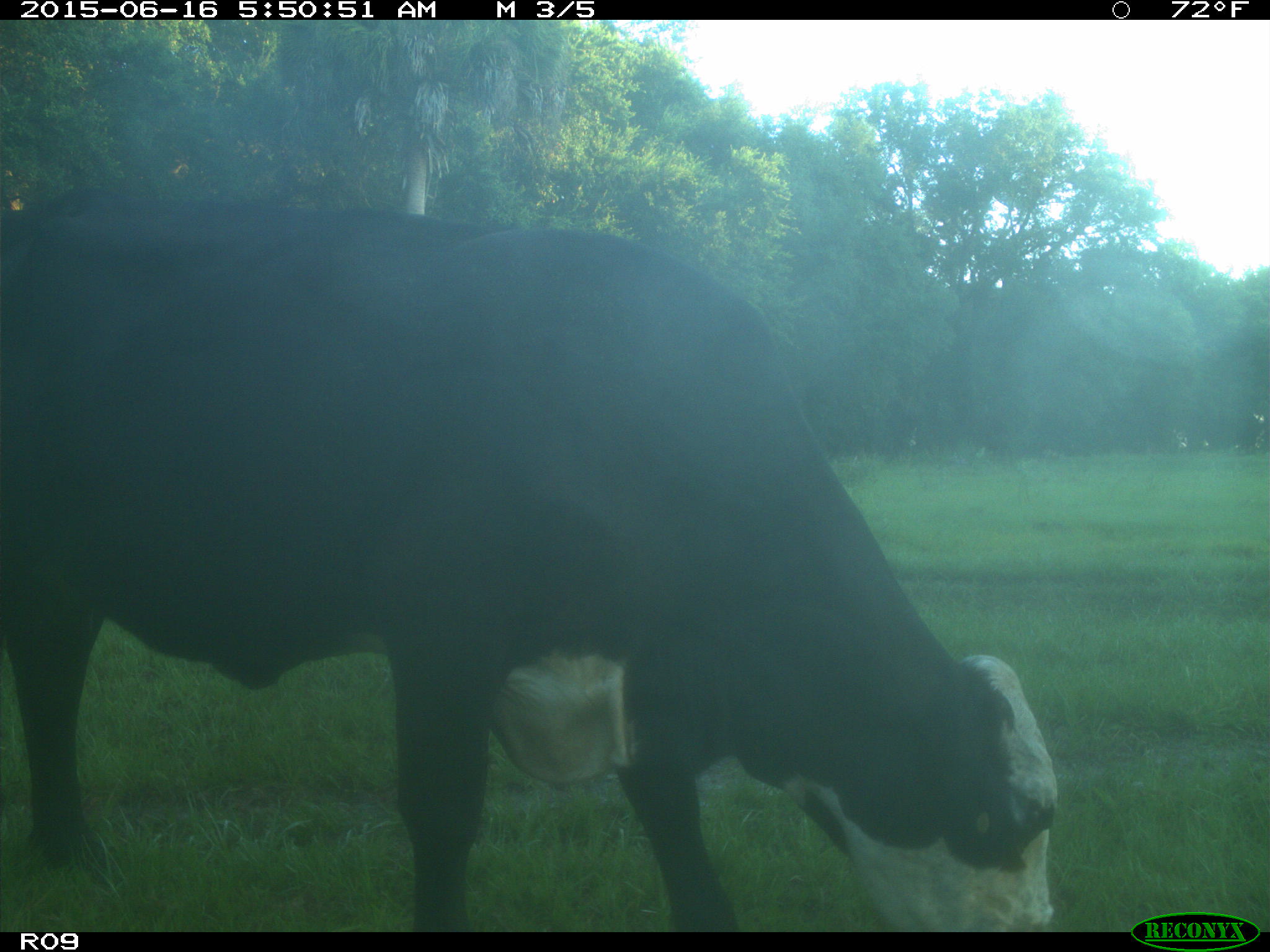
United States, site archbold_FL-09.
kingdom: Animalia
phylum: Chordata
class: Mammalia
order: Artiodactyla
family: Bovidae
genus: Bos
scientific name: Bos taurus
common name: domestic cow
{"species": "Bos taurus (domestic cow)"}